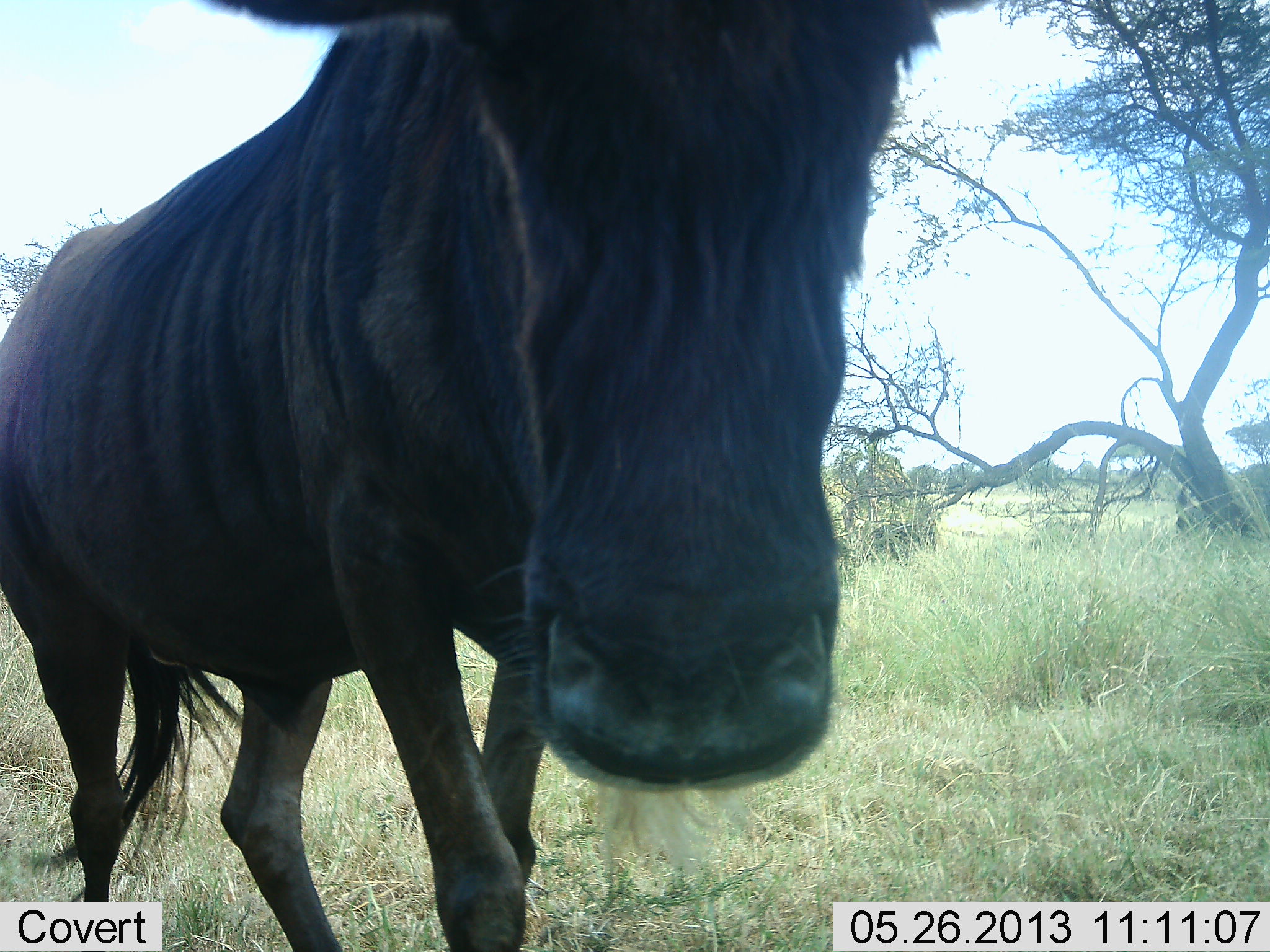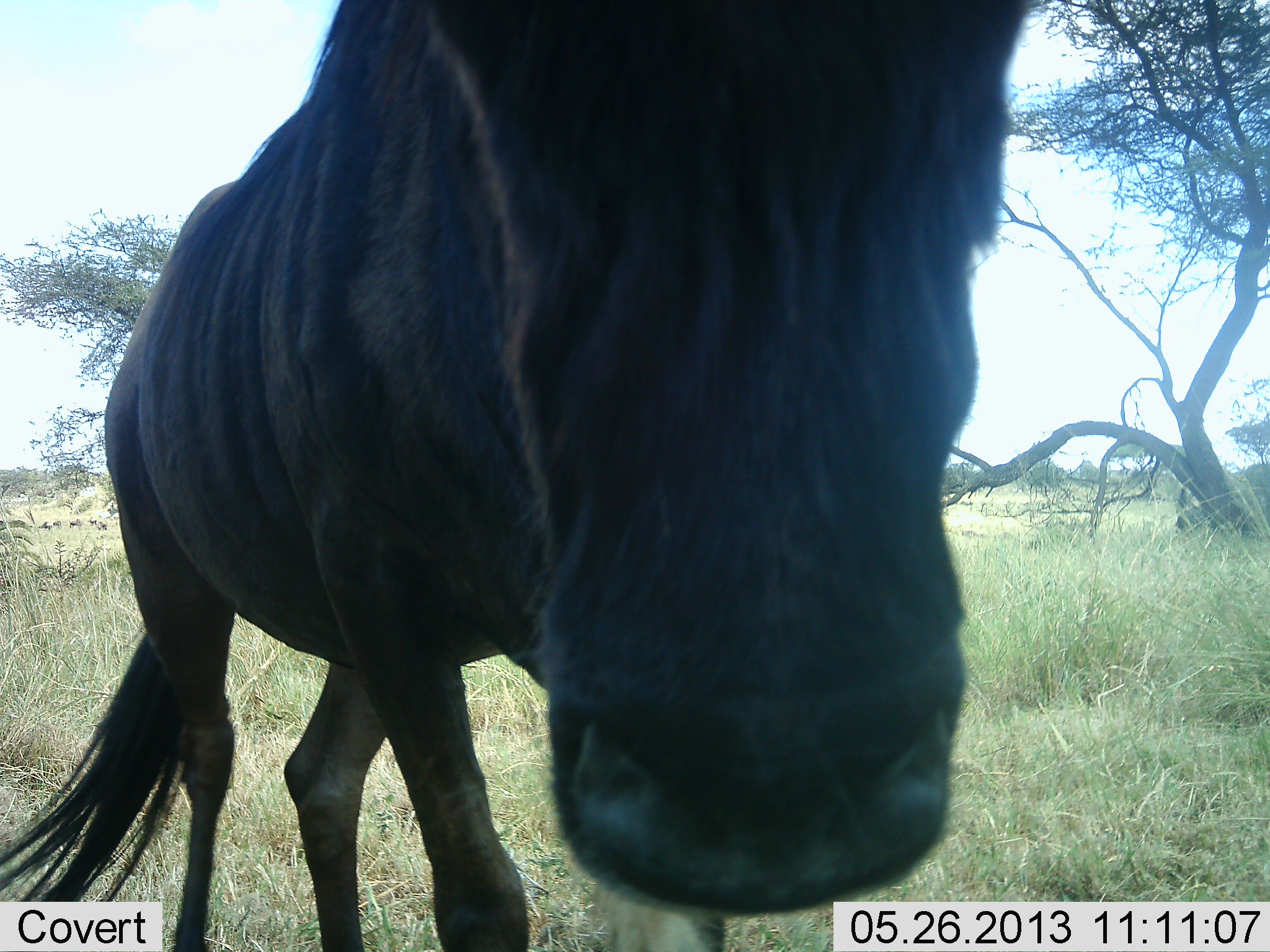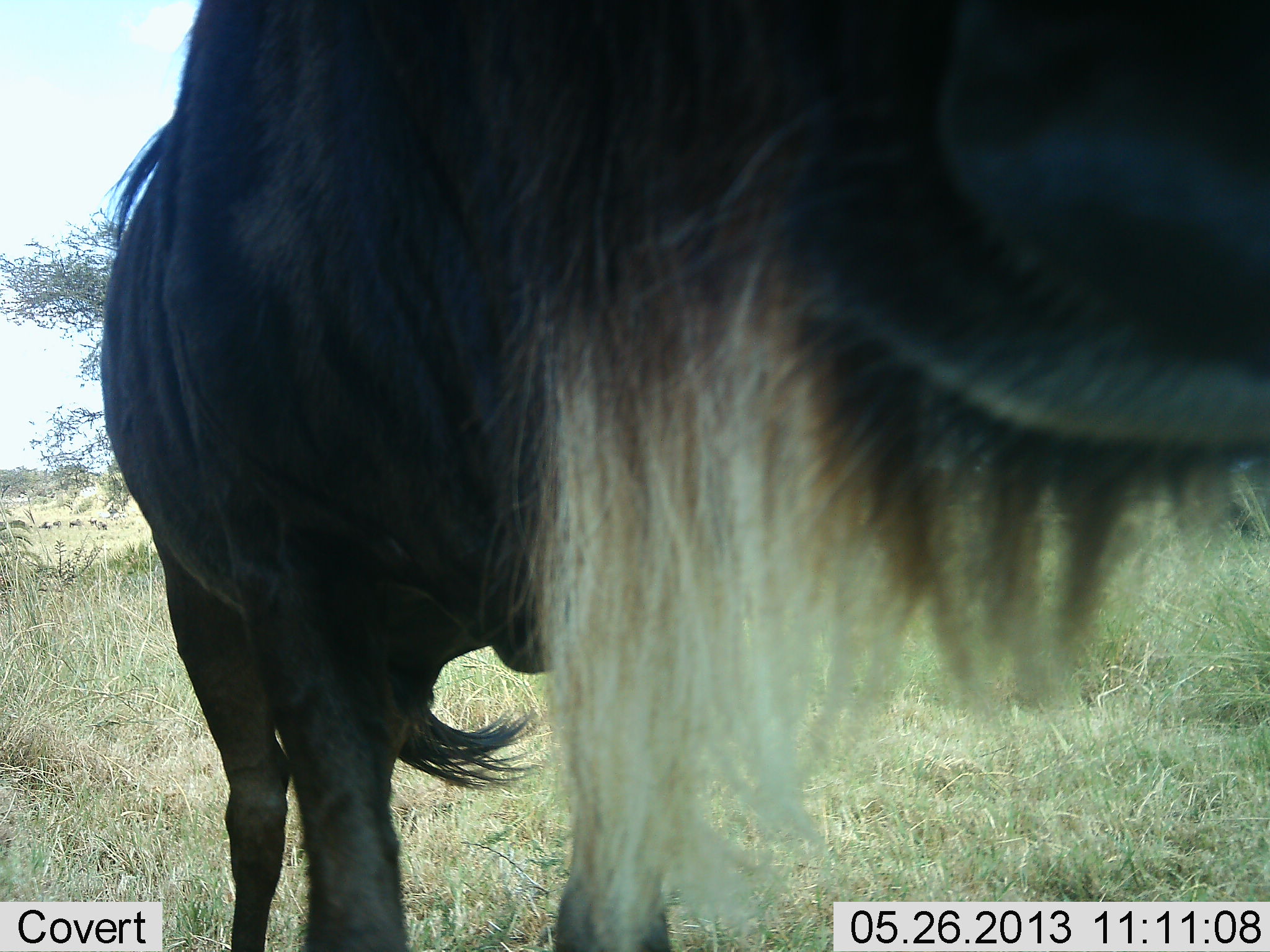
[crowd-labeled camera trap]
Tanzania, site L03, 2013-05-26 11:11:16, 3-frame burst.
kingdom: Animalia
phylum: Chordata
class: Mammalia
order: Artiodactyla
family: Bovidae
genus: Connochaetes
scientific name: Connochaetes taurinus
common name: blue wildebeest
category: wildebeest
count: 1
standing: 10%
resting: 0%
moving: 80%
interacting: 10%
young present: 0%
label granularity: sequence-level